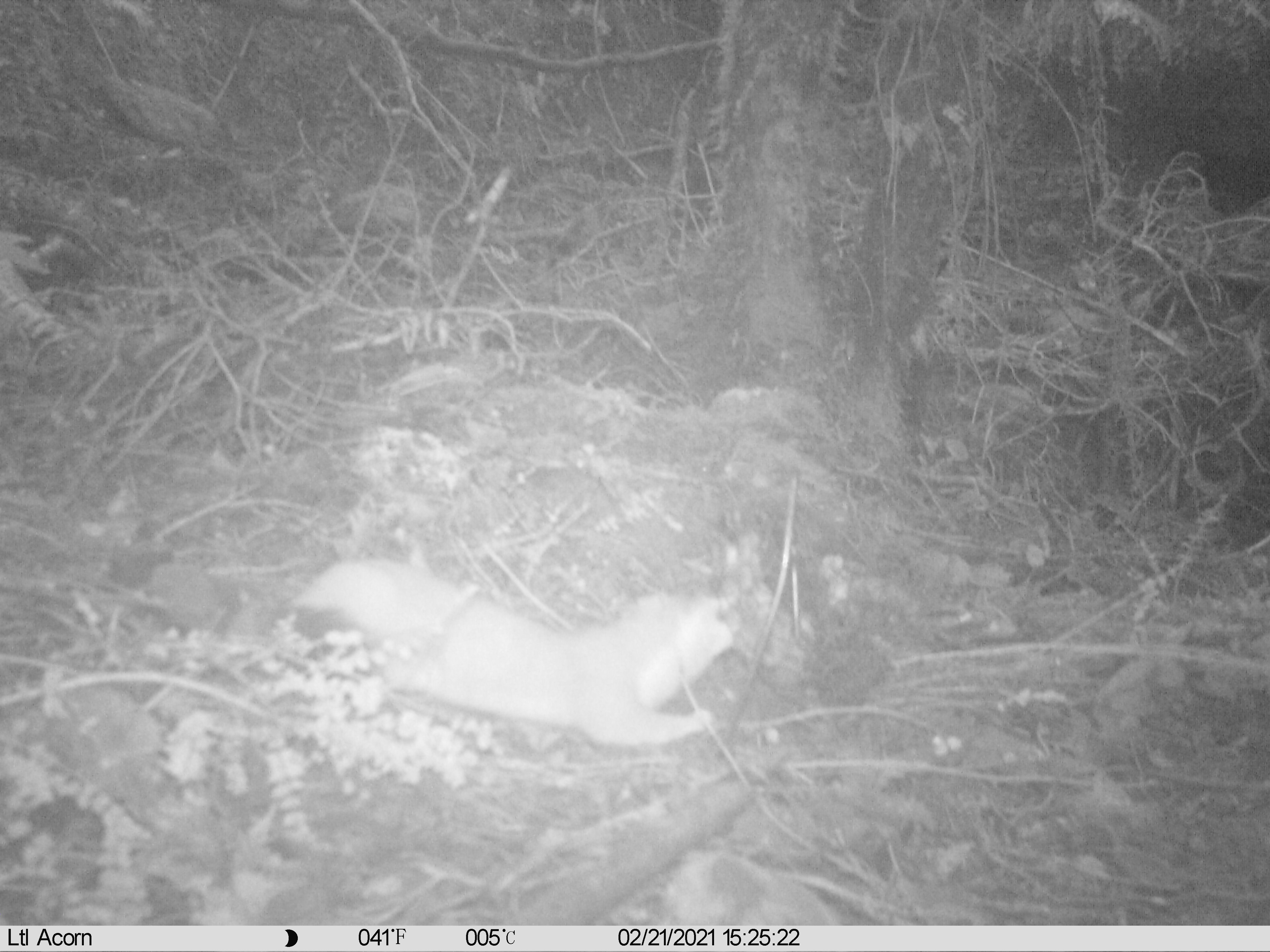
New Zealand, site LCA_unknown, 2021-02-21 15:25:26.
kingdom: Animalia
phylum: Chordata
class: Mammalia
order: Carnivora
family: Mustelidae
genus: Mustela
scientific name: Mustela erminea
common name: stoat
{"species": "stoat (Mustela erminea)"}